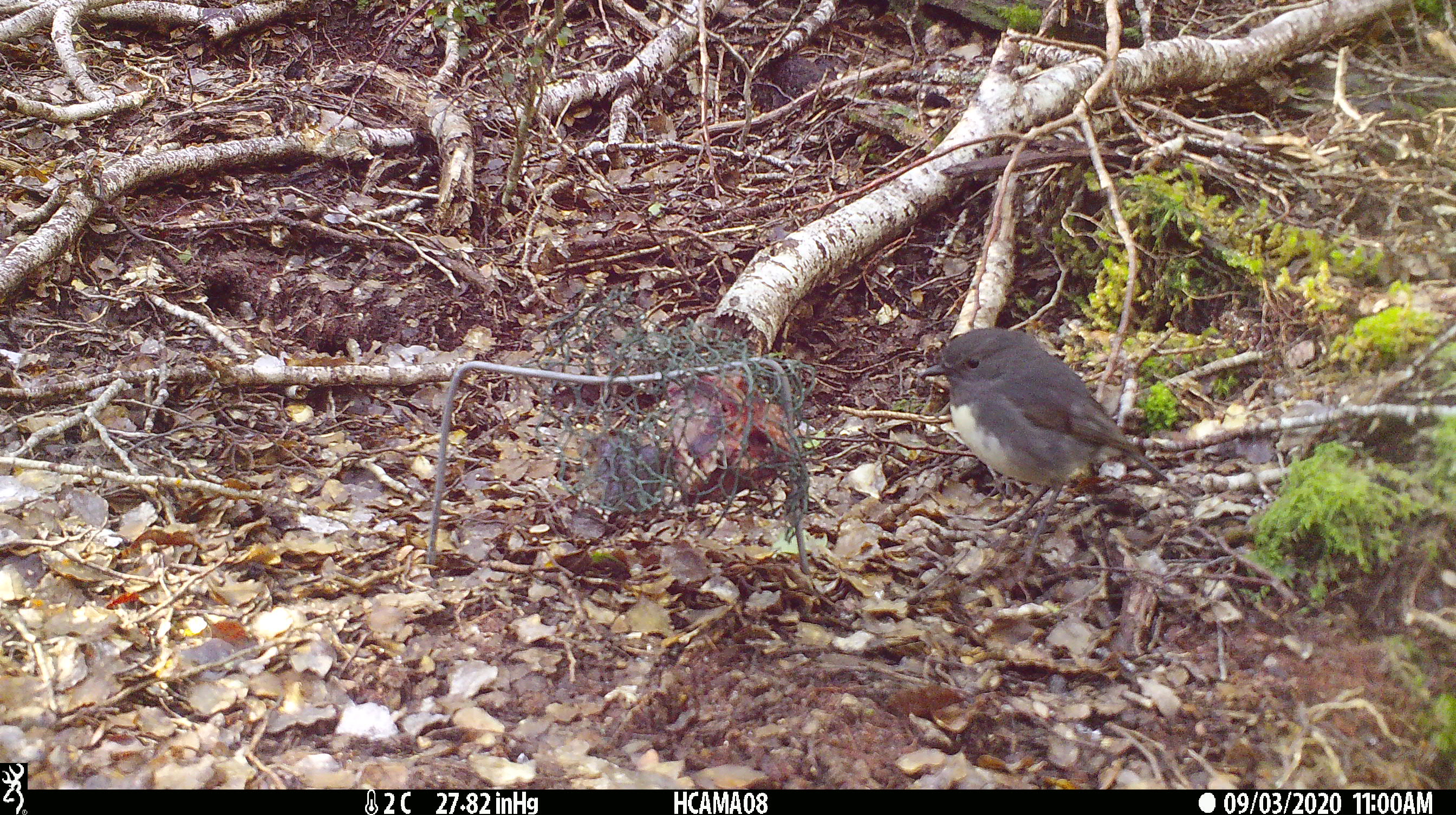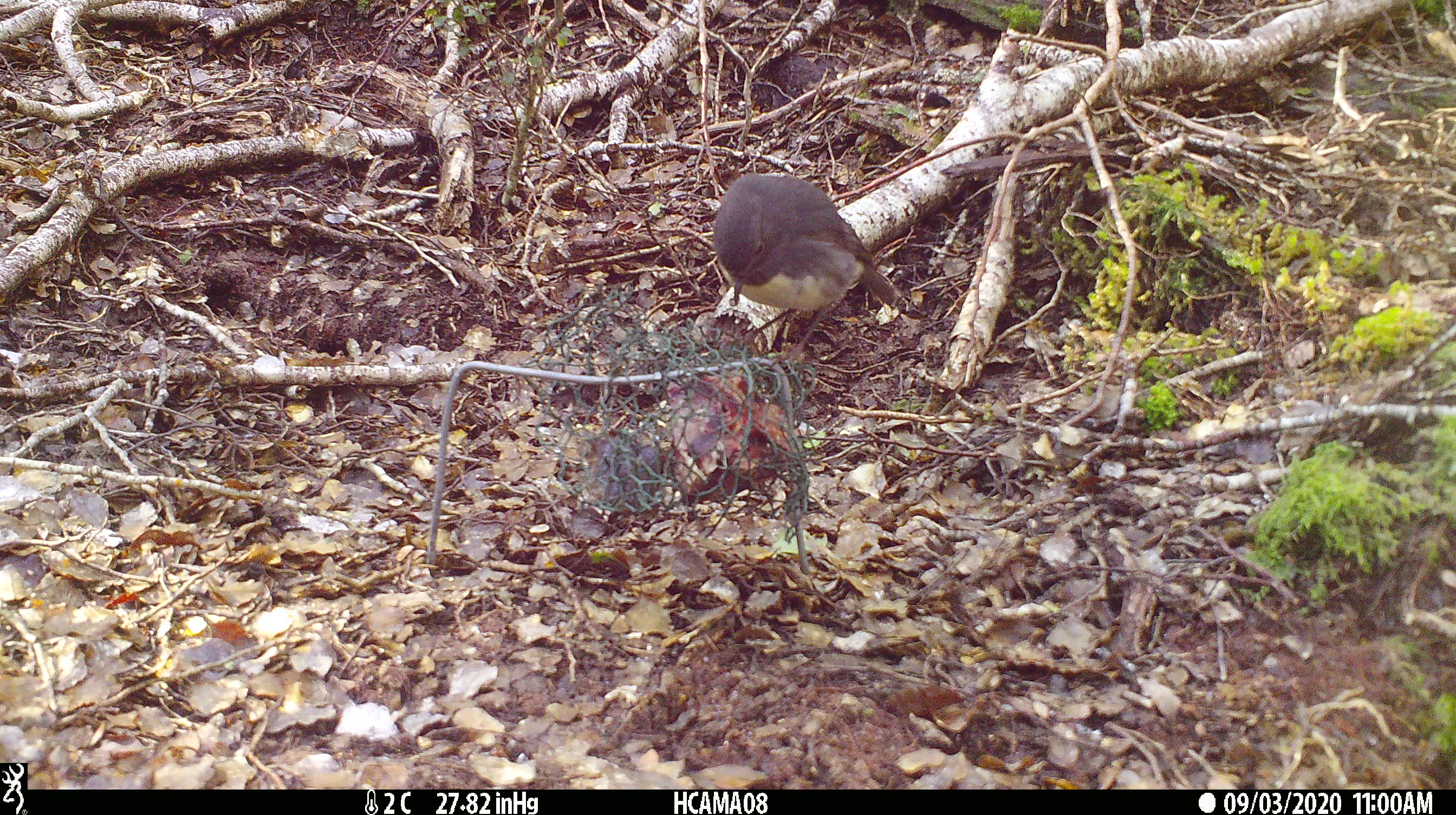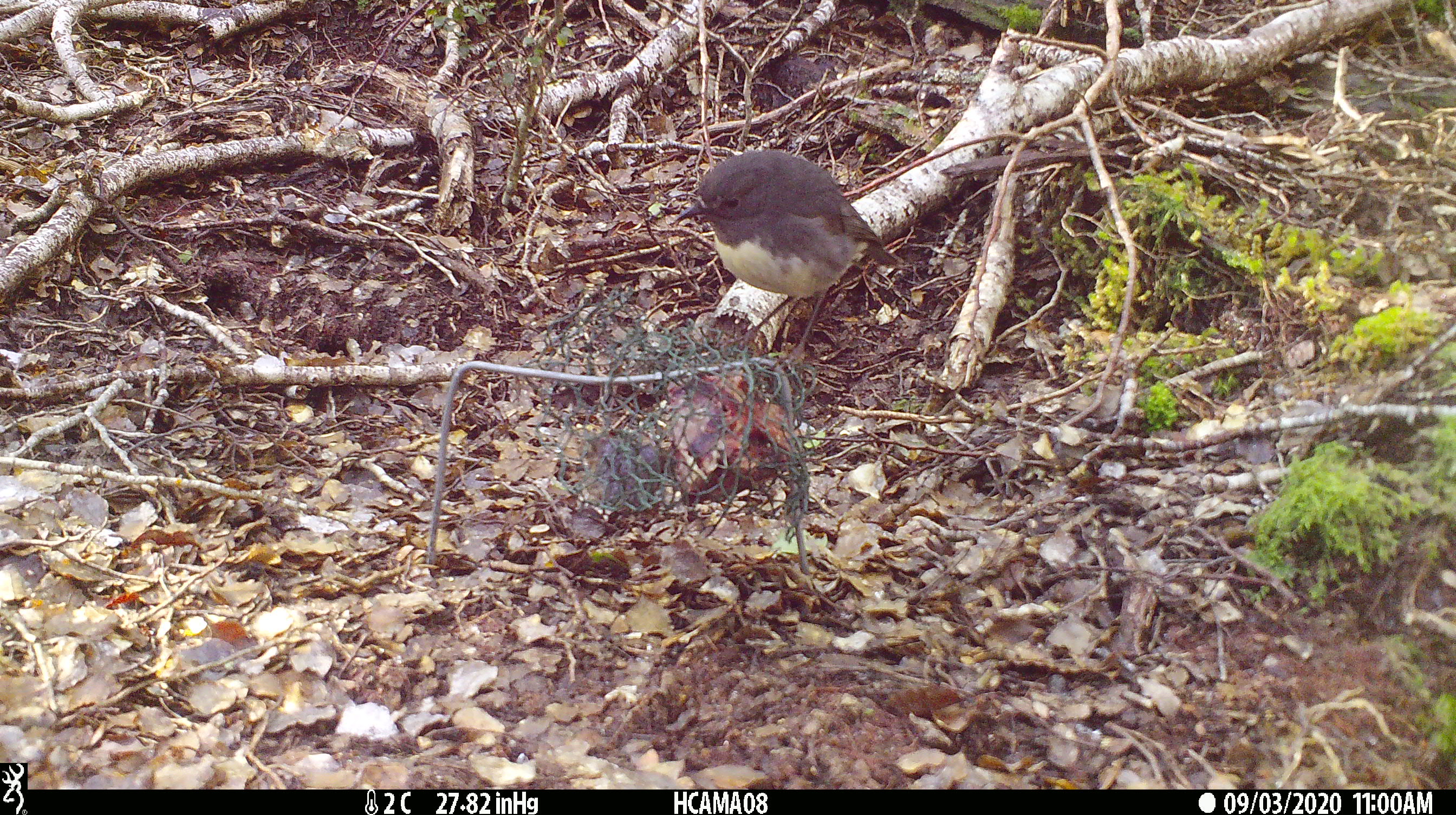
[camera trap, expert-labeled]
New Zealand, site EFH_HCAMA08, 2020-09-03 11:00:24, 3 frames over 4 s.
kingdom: Animalia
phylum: Chordata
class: Aves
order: Passeriformes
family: Petroicidae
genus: Petroica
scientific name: Petroica australis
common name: new zealand robin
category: robin